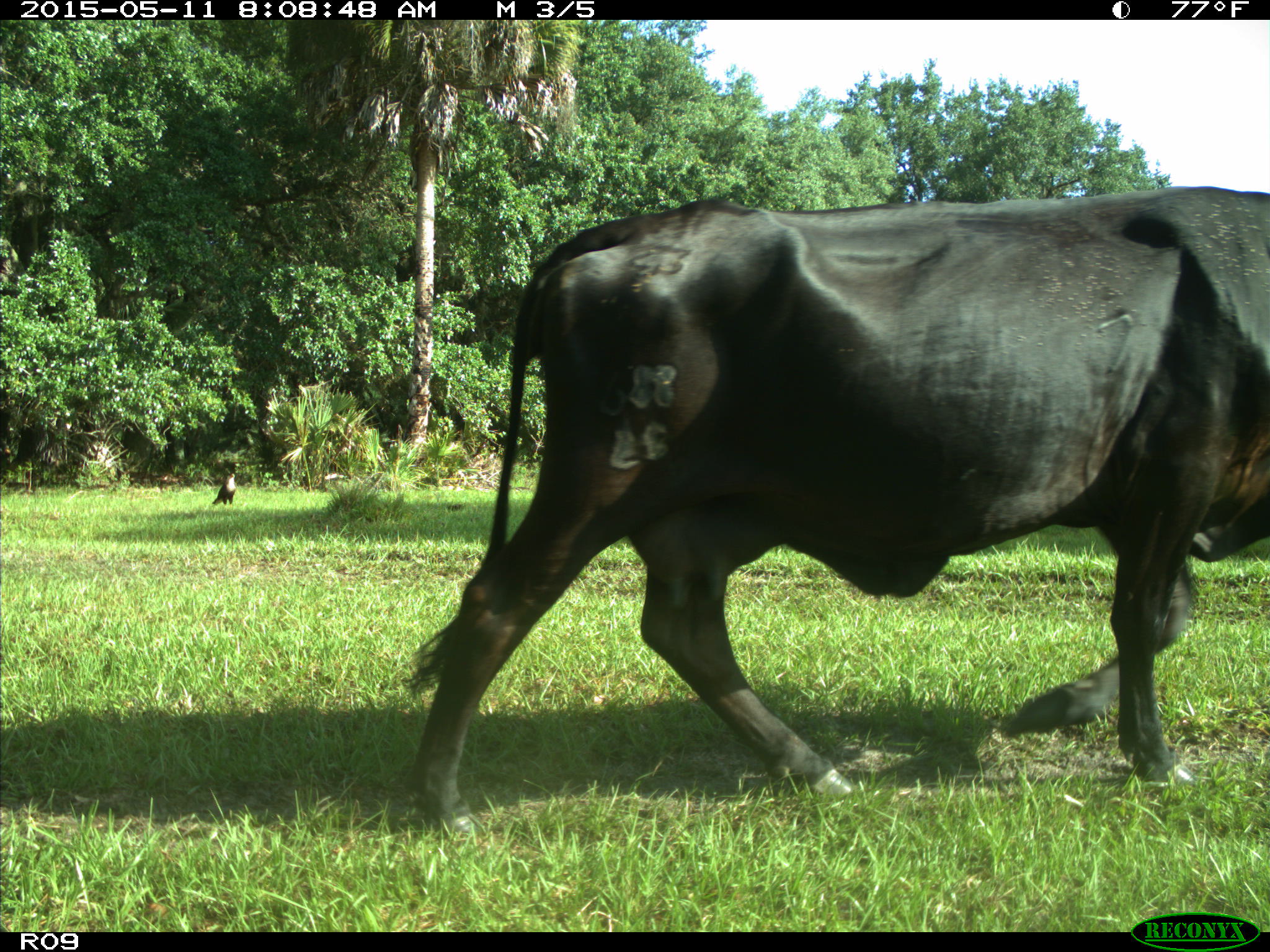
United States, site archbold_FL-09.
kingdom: Animalia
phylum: Chordata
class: Mammalia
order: Artiodactyla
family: Bovidae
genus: Bos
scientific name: Bos taurus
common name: domestic cow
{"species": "Bos taurus (domestic cow)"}